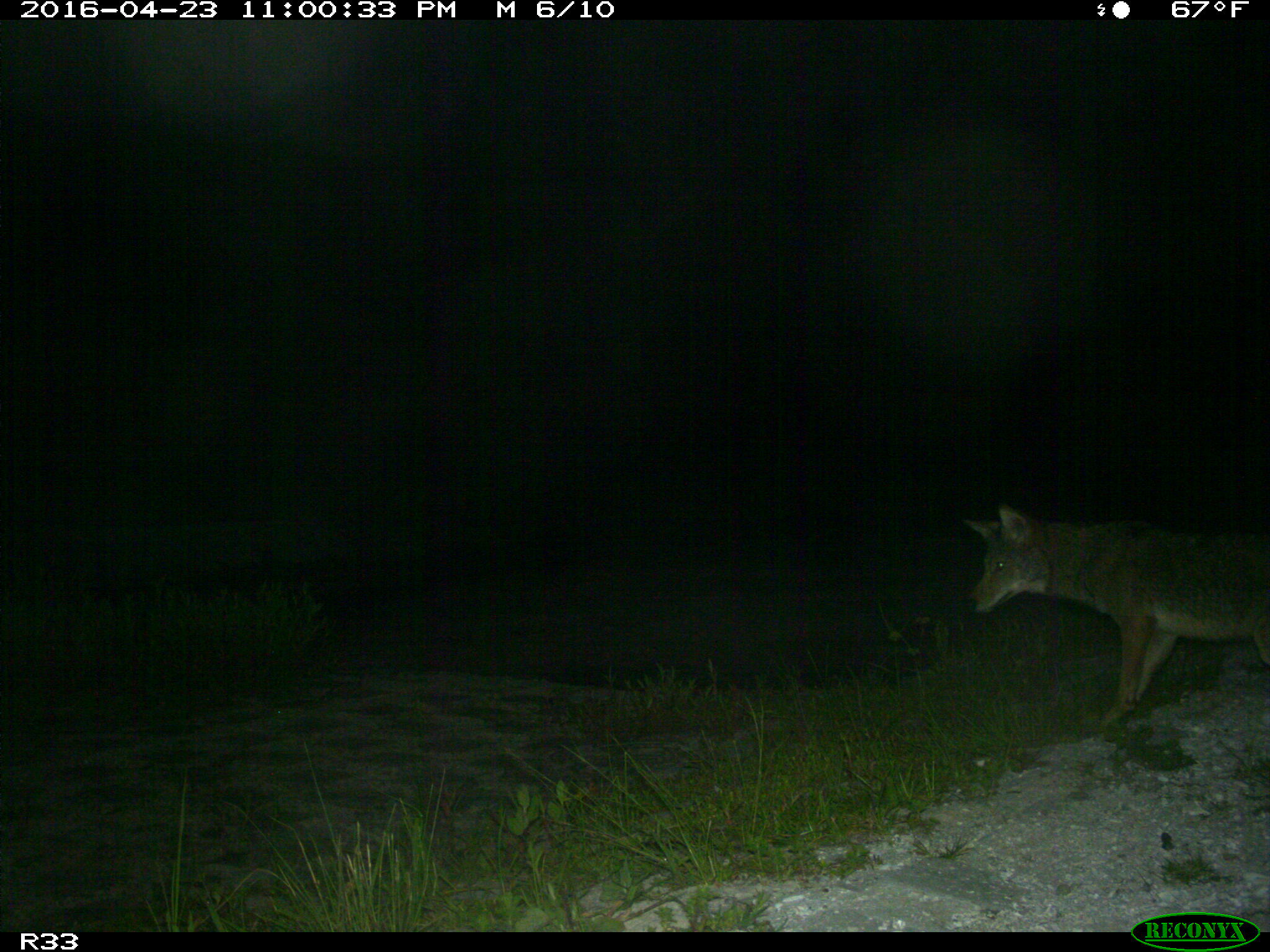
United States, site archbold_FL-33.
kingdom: Animalia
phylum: Chordata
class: Mammalia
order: Carnivora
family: Canidae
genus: Canis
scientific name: Canis latrans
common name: coyote